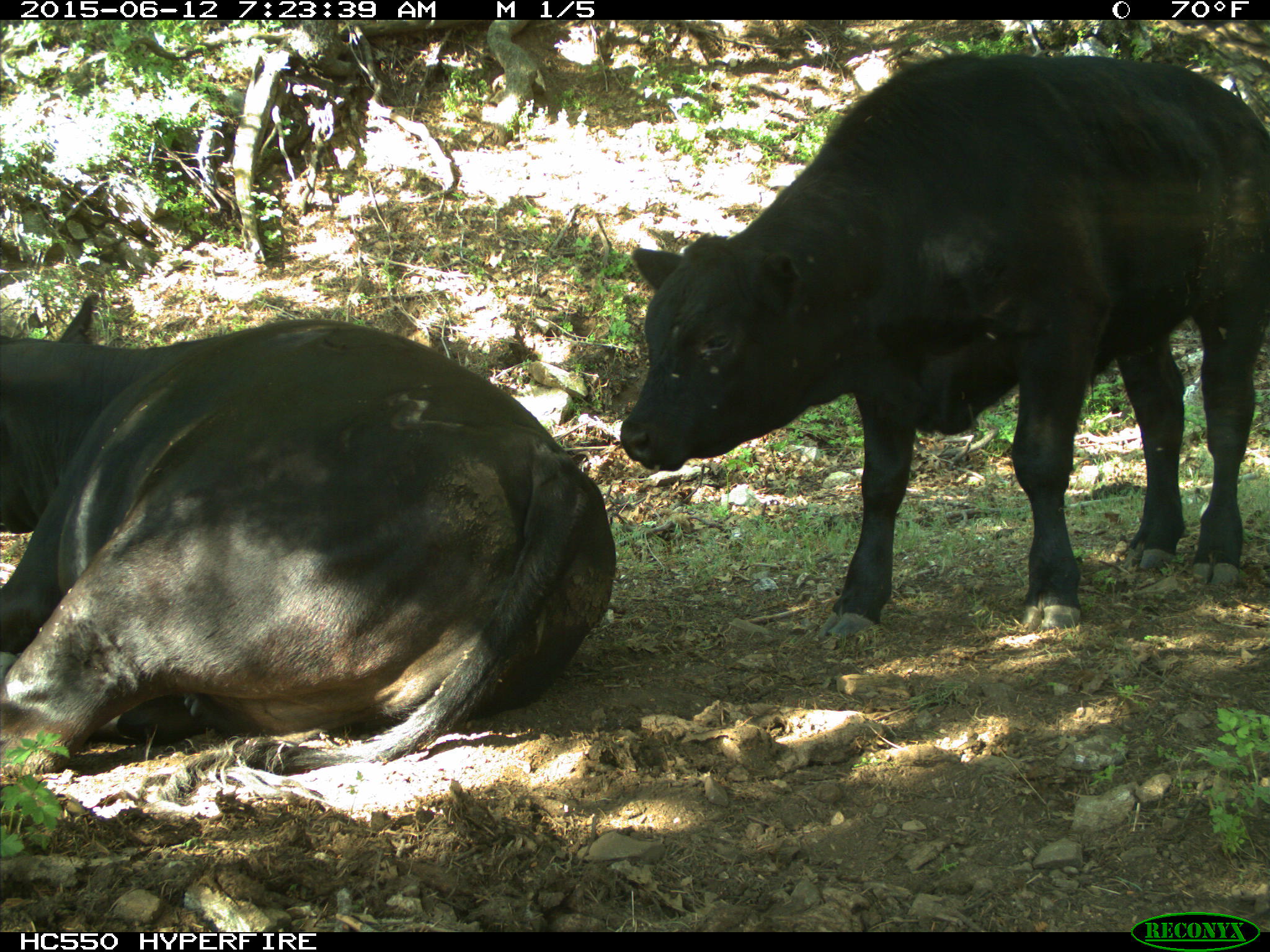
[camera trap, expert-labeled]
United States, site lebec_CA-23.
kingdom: Animalia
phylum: Chordata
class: Mammalia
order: Artiodactyla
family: Bovidae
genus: Bos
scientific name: Bos taurus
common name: domestic cow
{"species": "Bos taurus (domestic cow)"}